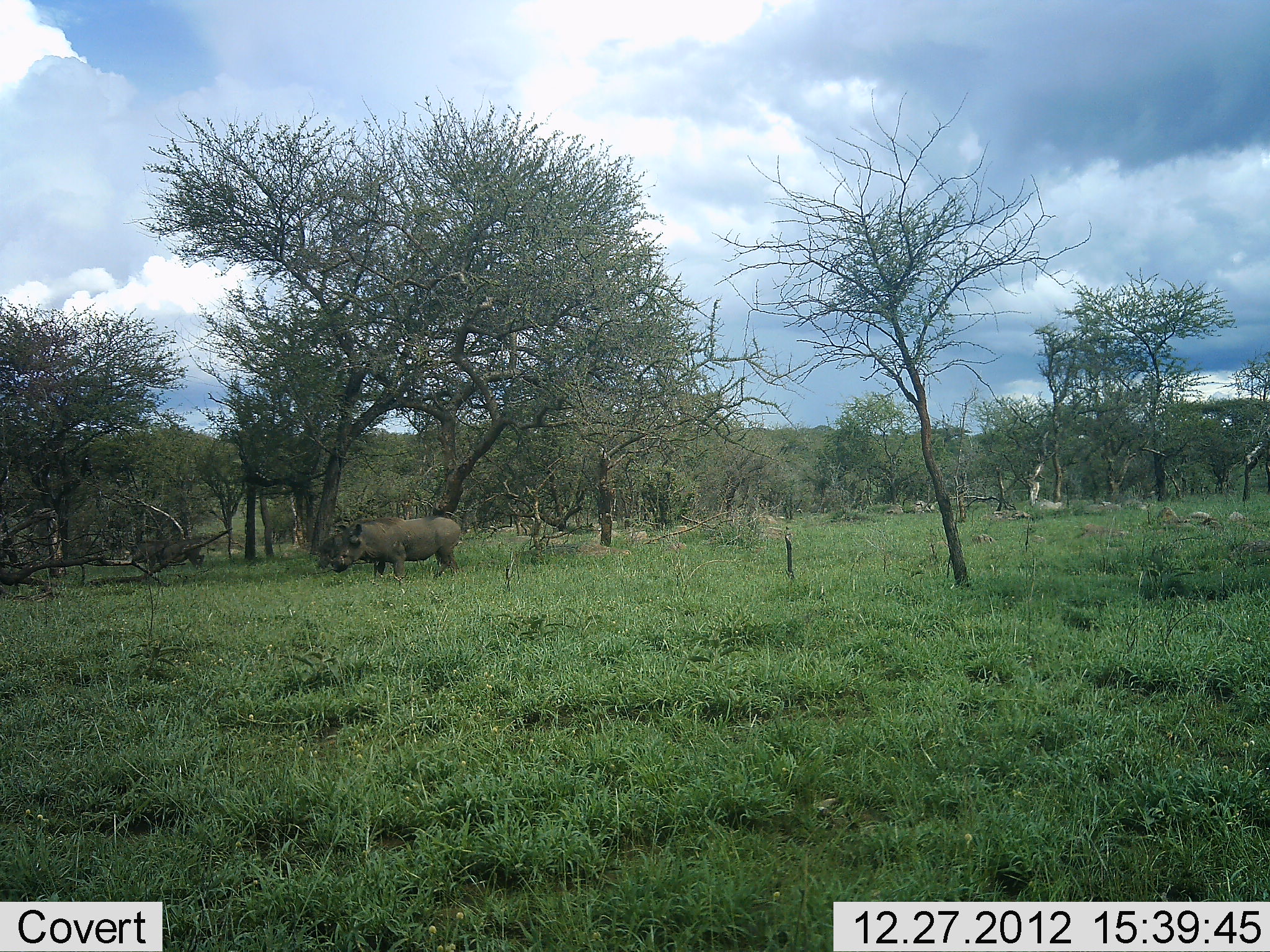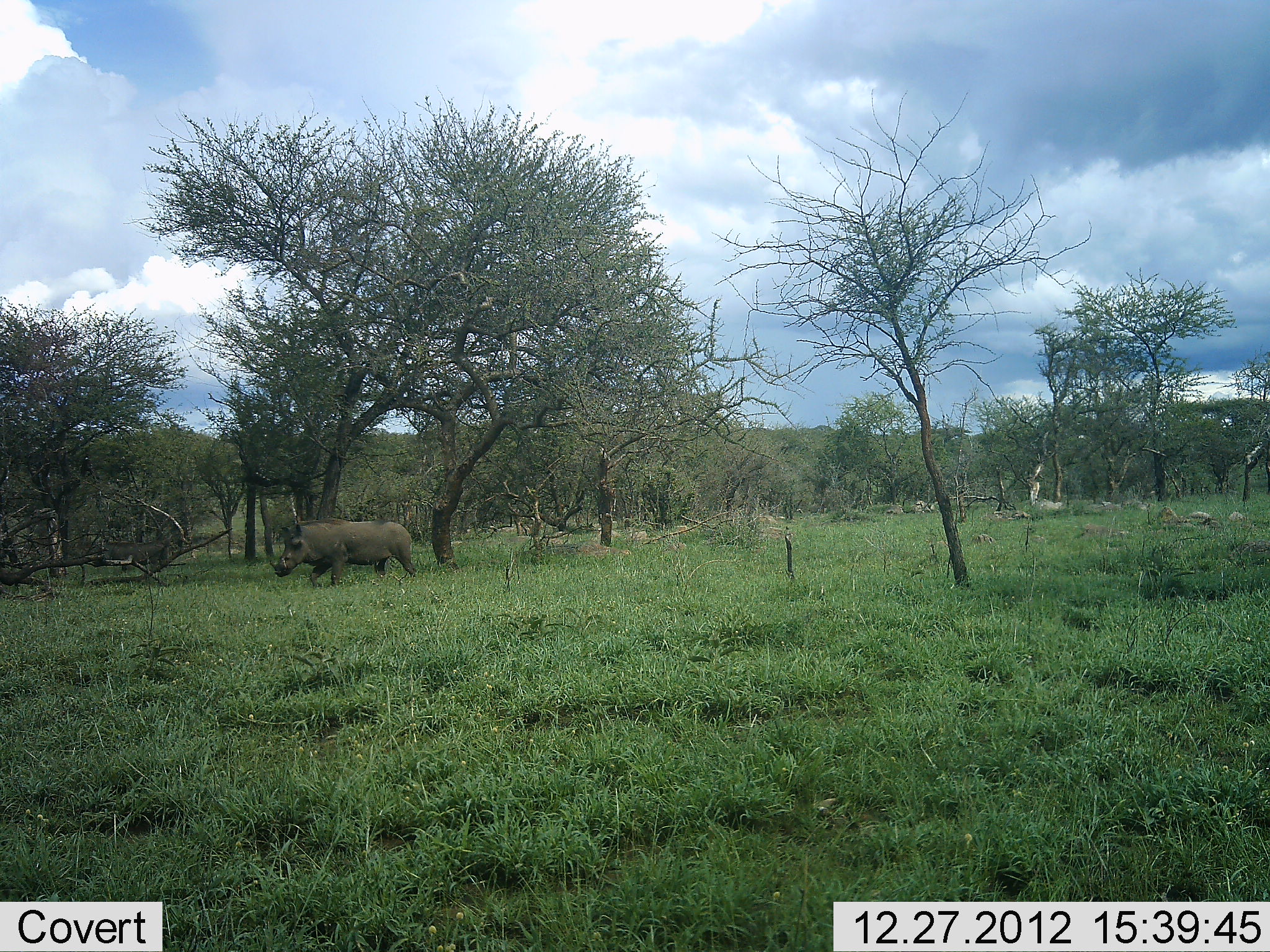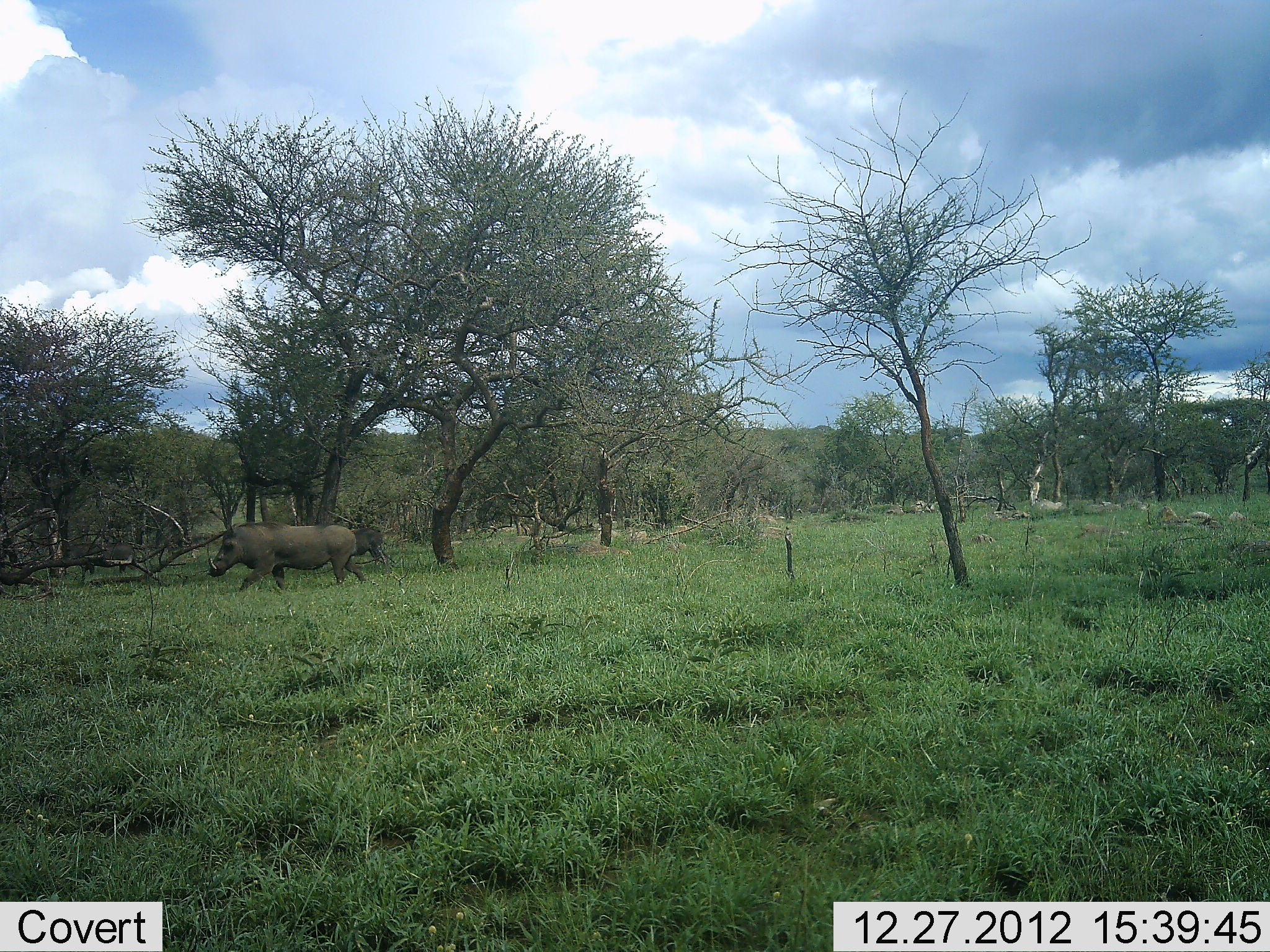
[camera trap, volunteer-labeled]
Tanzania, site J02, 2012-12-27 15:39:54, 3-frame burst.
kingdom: Animalia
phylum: Chordata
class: Mammalia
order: Artiodactyla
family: Suidae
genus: Phacochoerus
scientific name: Phacochoerus africanus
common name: warthog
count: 2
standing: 4%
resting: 0%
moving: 100%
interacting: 0%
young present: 0%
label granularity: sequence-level